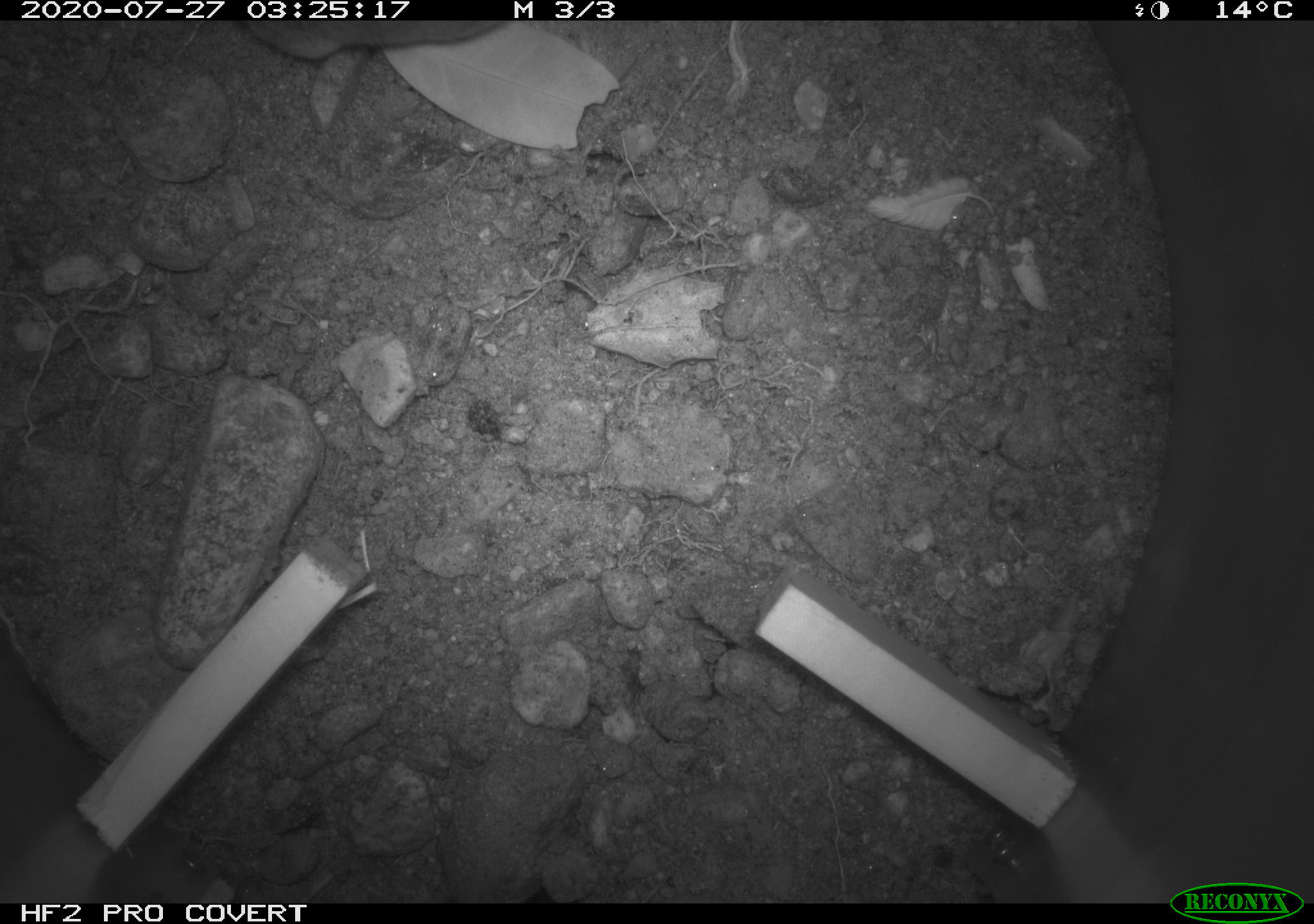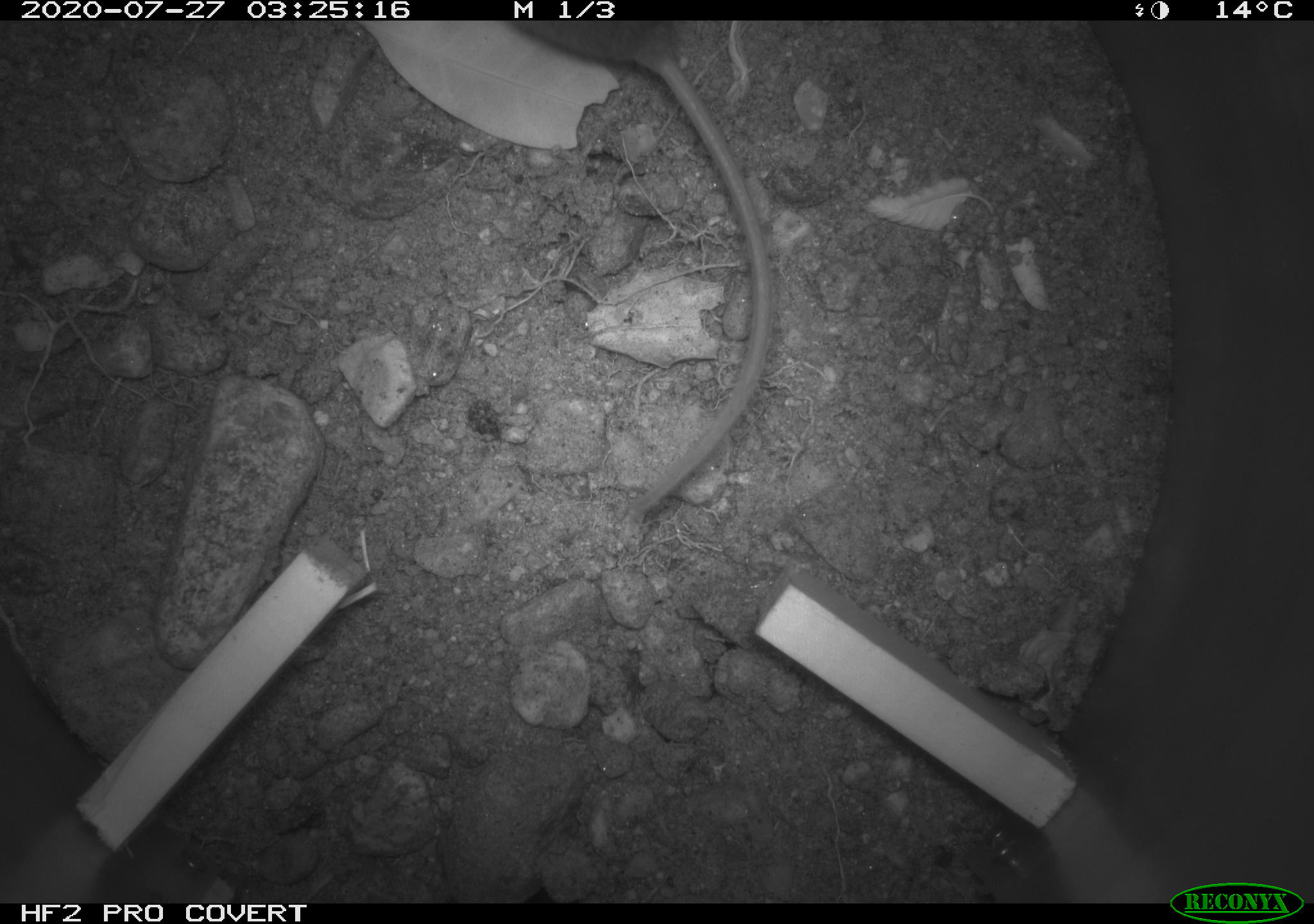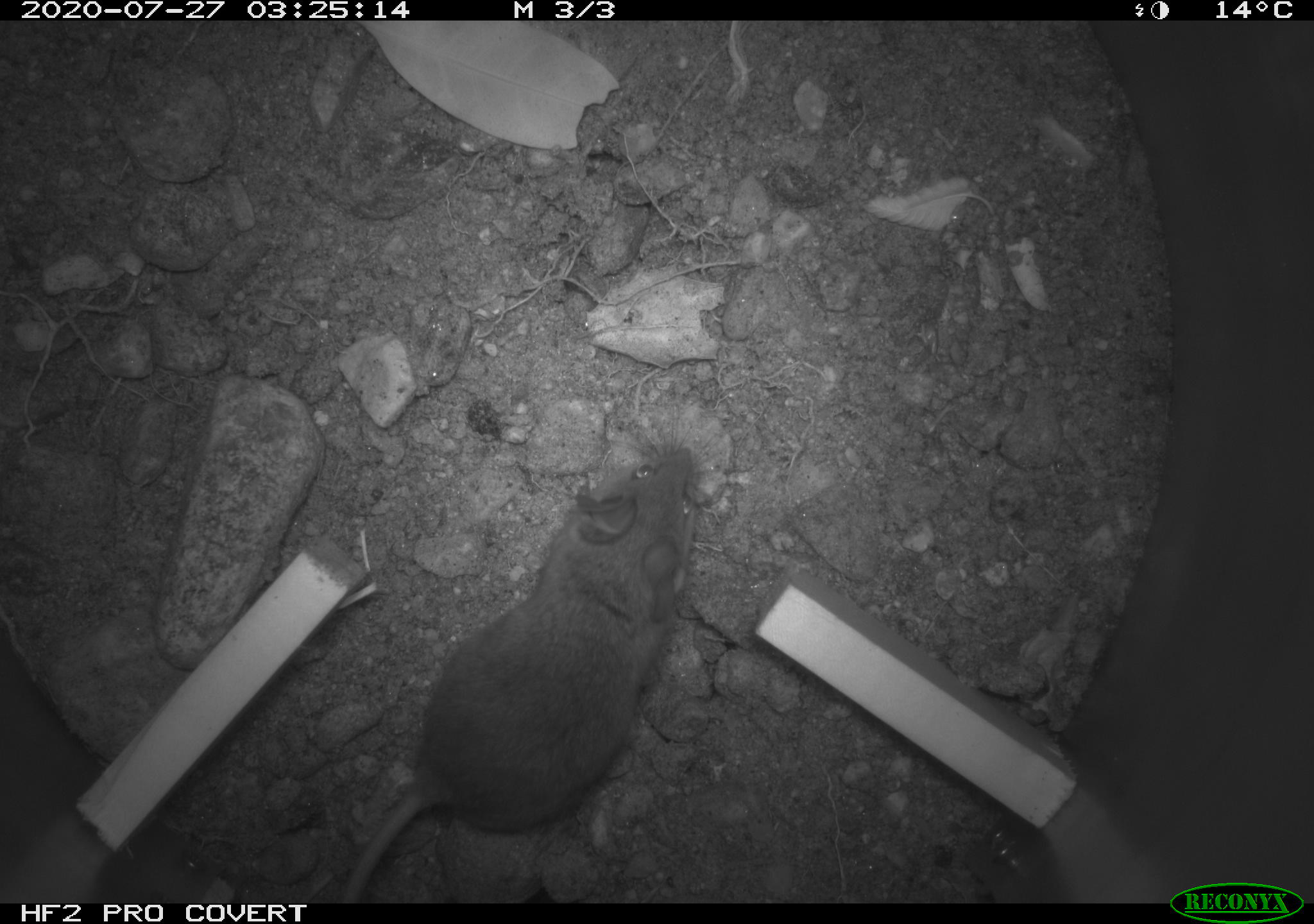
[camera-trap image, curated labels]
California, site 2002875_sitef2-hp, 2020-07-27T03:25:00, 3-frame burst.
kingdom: Animalia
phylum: Chordata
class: Mammalia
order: Rodentia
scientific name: Rodentia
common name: rodent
Rodent (Rodentia).